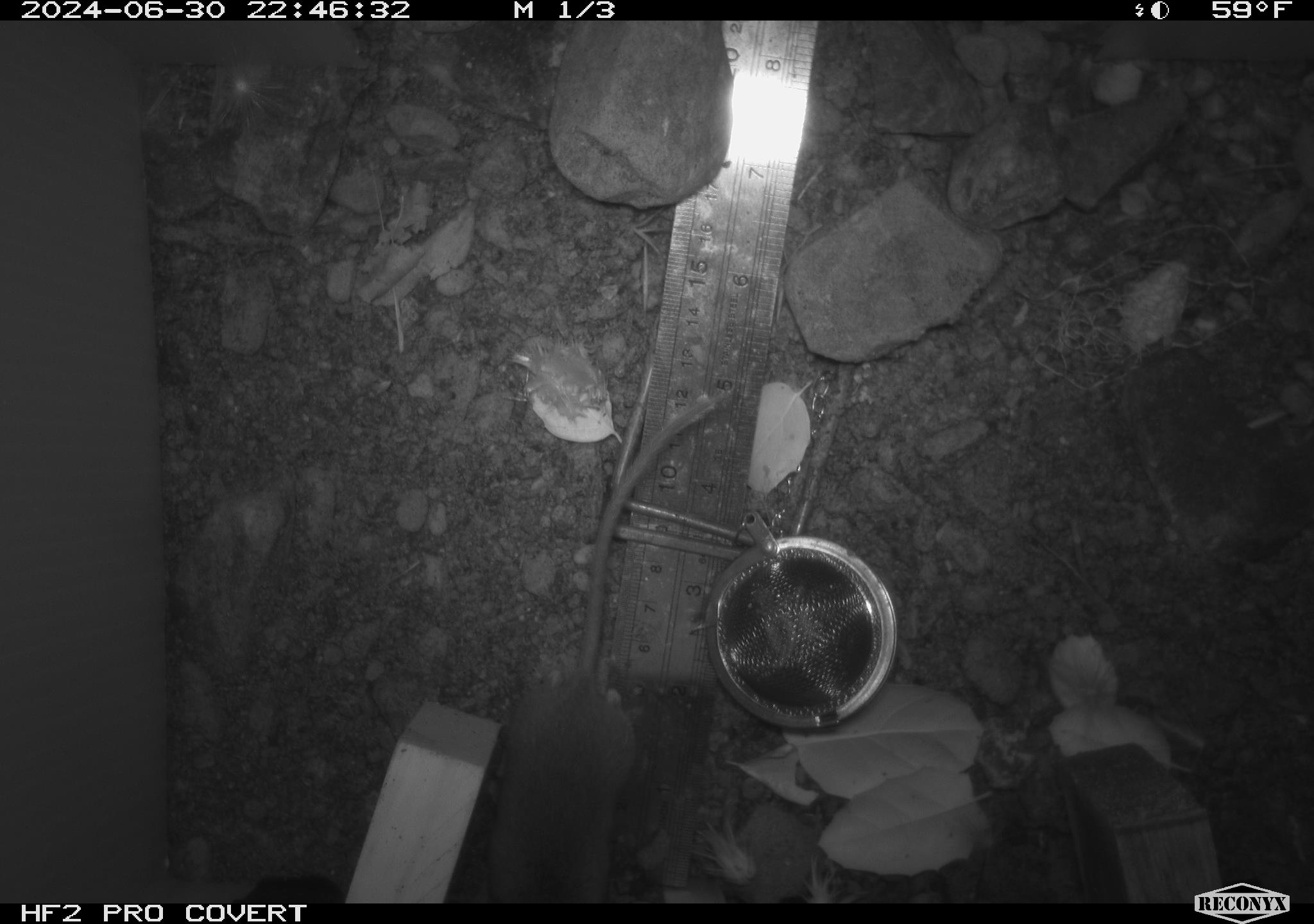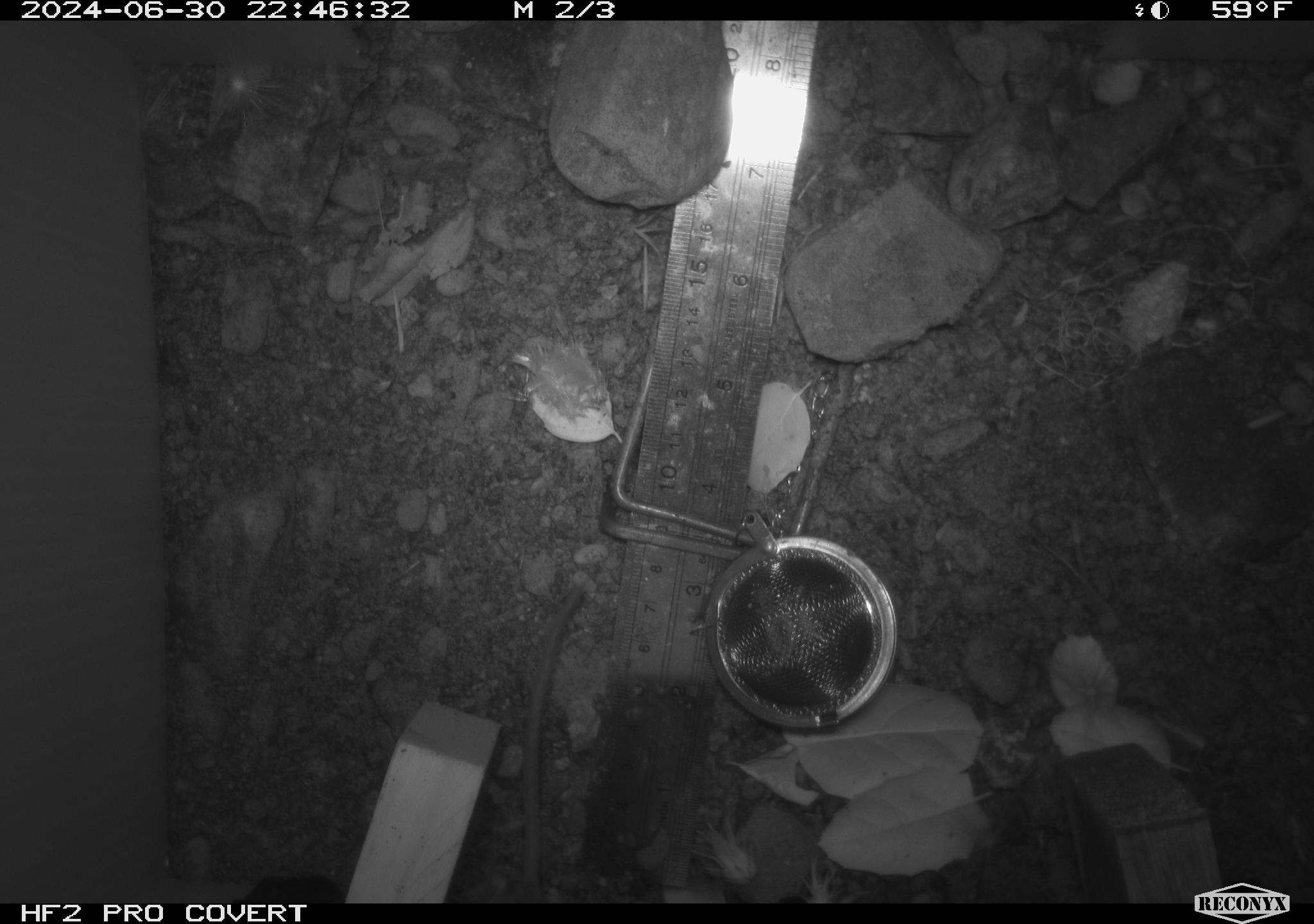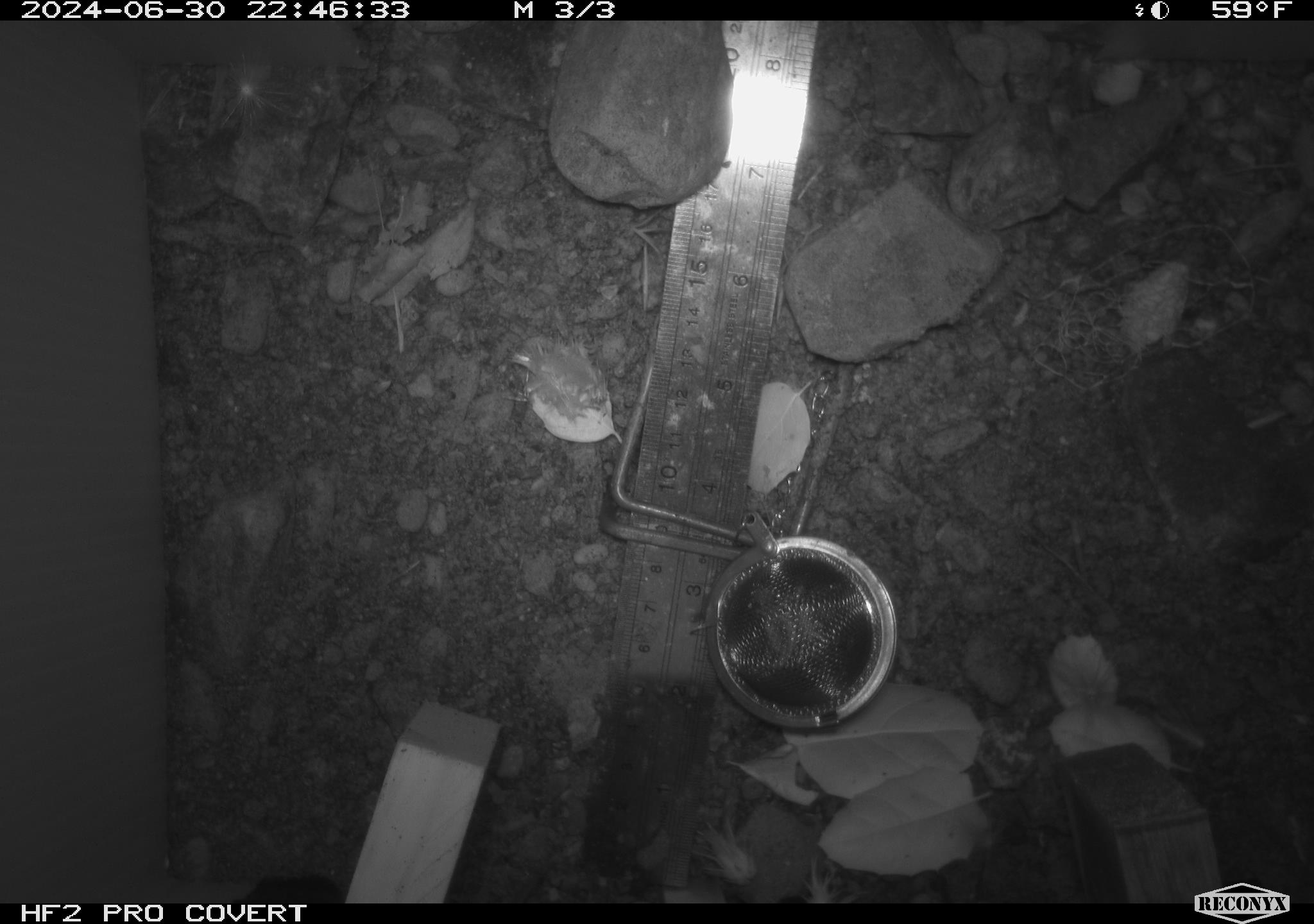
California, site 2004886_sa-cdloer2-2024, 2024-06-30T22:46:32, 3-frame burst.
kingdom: Animalia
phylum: Chordata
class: Mammalia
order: Rodentia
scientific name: Rodentia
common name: mouse species